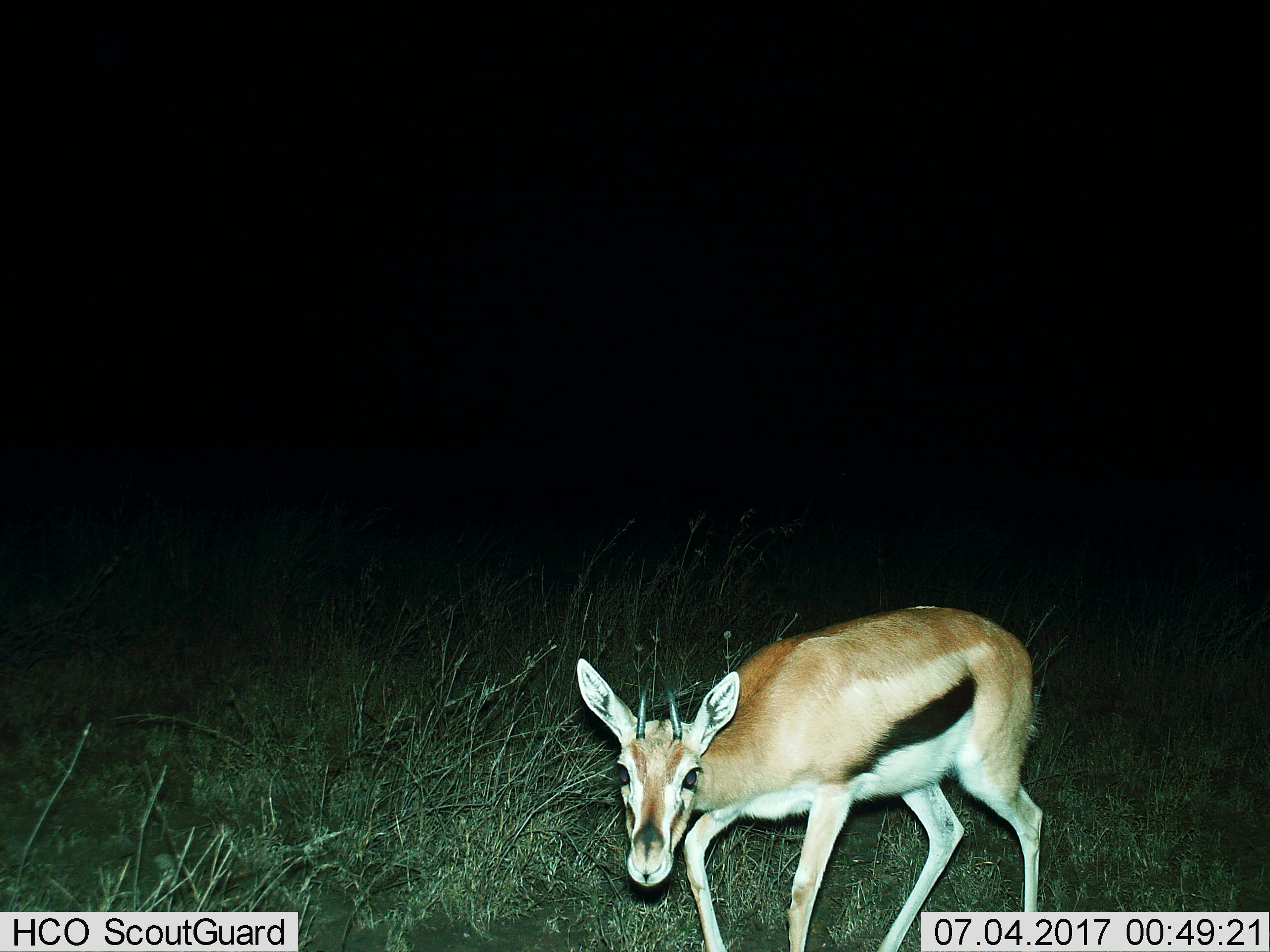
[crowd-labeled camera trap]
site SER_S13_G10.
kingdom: Animalia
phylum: Chordata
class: Mammalia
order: Artiodactyla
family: Bovidae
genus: Eudorcas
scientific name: Eudorcas thomsonii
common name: thomson's gazelle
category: gazellethomsons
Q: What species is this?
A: Gazellethomsons (thomson's gazelle) (Eudorcas thomsonii).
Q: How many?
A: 1.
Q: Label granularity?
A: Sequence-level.